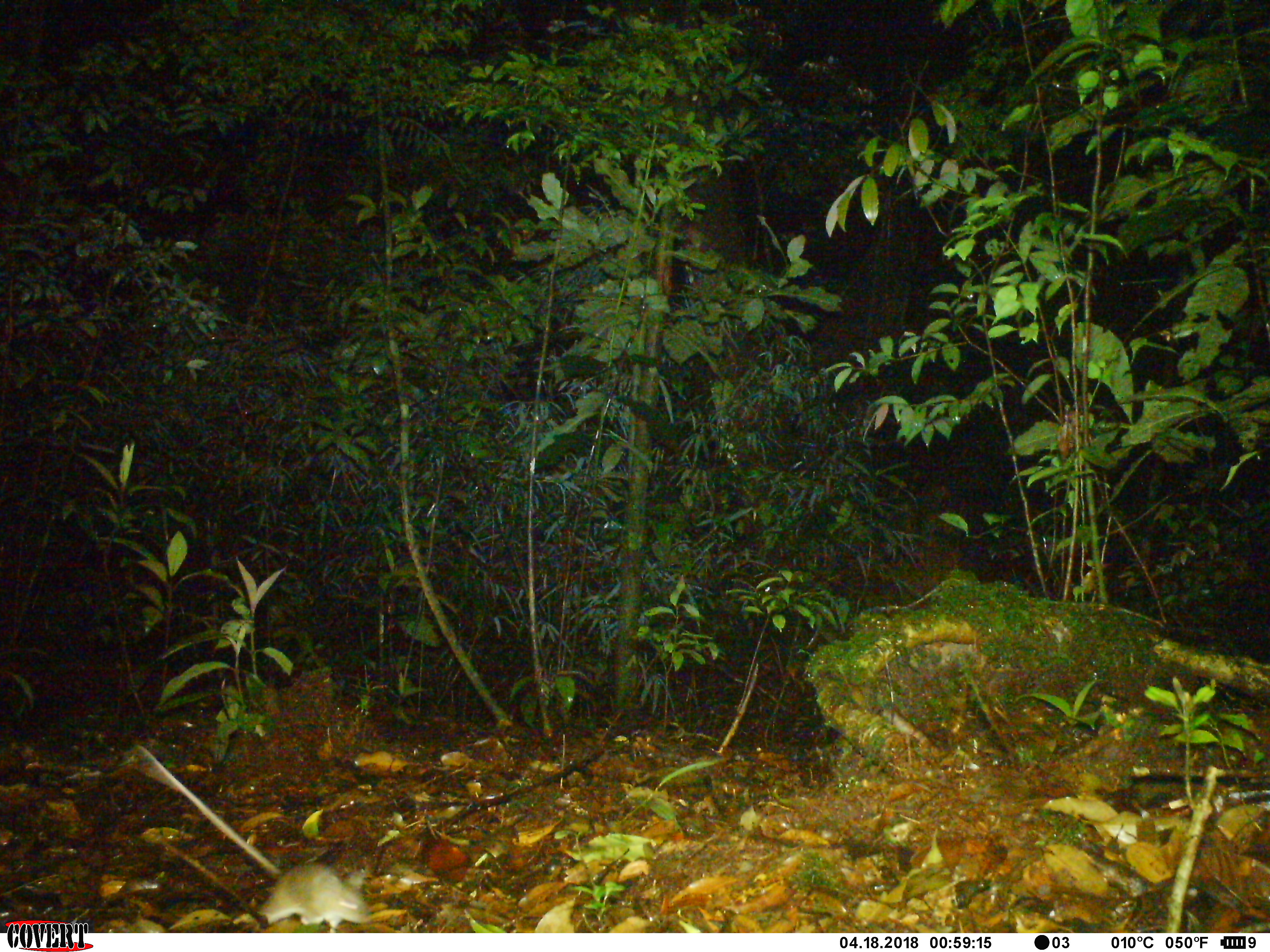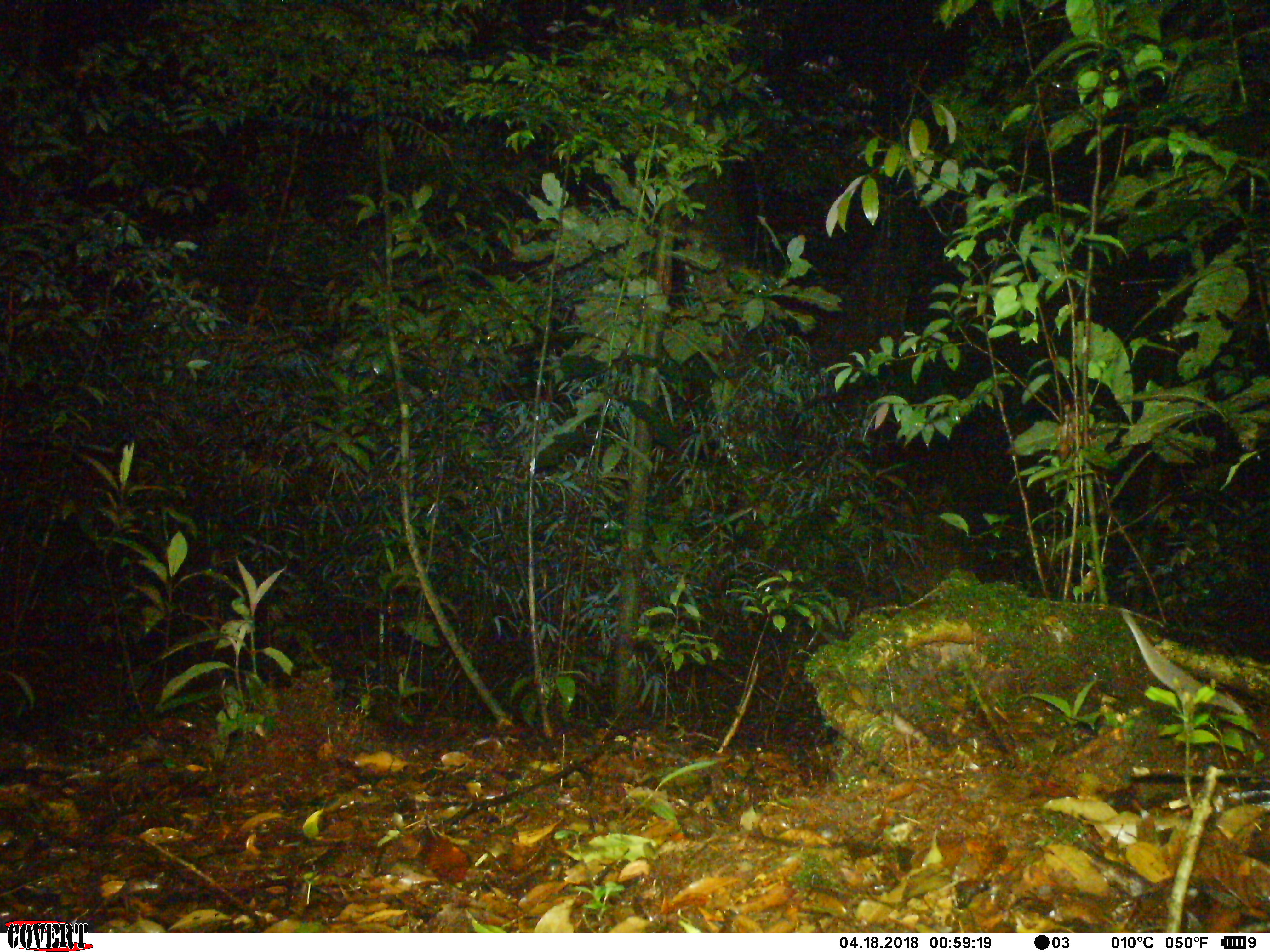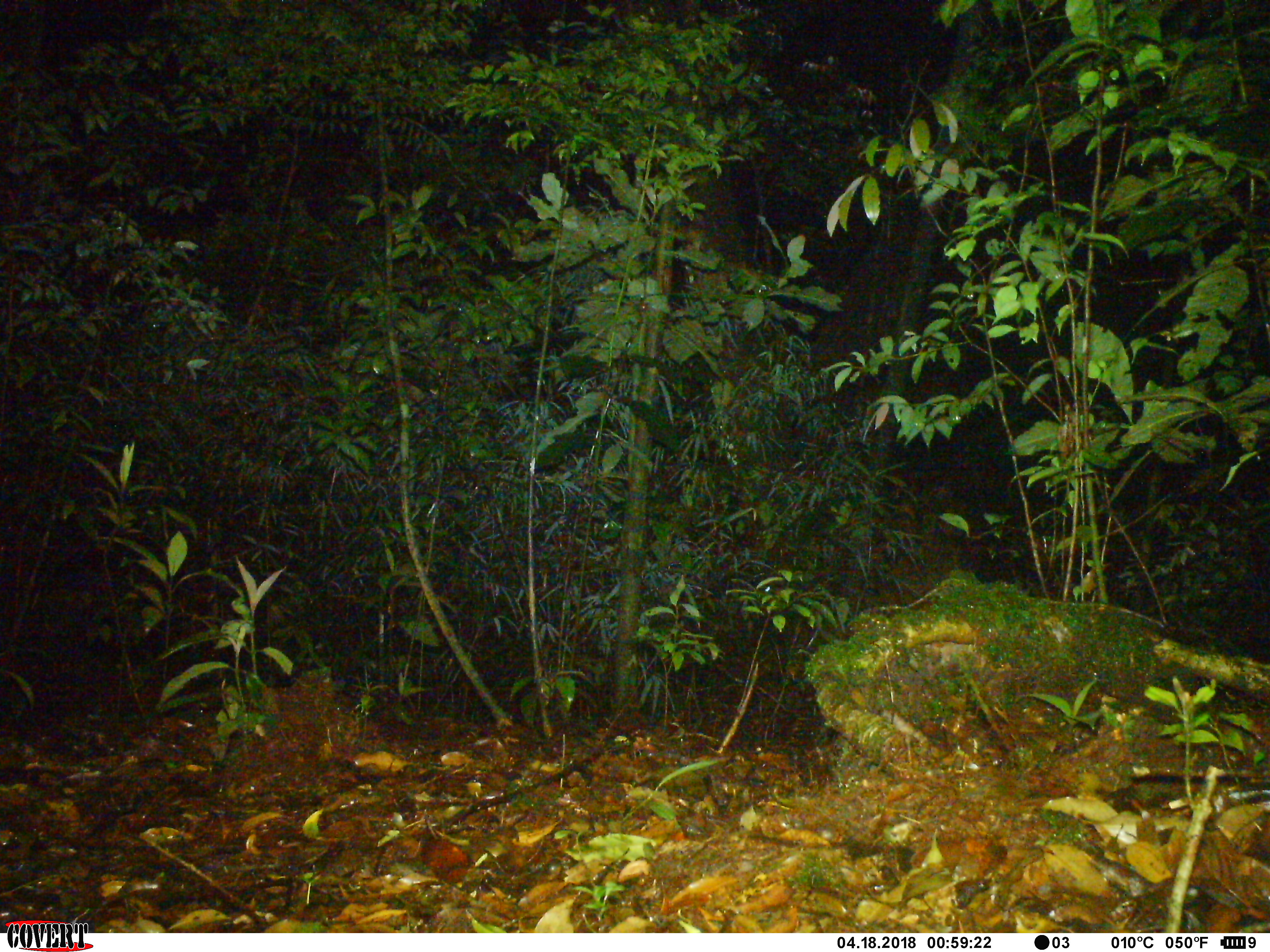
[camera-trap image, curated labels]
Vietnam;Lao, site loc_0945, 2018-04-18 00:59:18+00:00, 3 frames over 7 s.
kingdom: Animalia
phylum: Chordata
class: Mammalia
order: Rodentia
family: Muridae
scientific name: Muridae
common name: old-world mice and rats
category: unidentified murid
Unidentified murid (old-world mice and rats) (Muridae). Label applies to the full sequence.